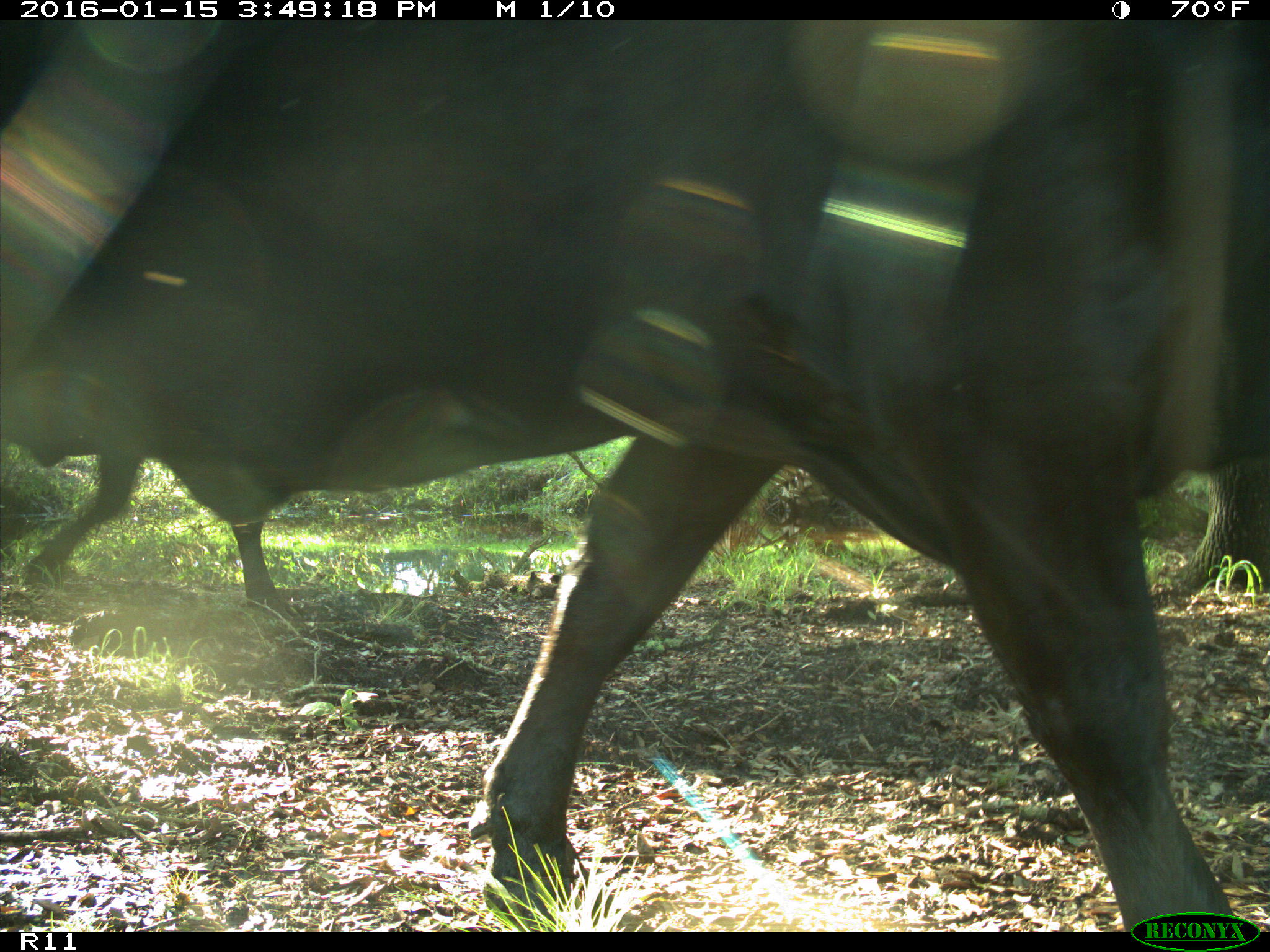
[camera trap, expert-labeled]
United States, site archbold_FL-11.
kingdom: Animalia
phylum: Chordata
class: Mammalia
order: Artiodactyla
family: Bovidae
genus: Bos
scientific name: Bos taurus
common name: domestic cow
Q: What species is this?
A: Bos taurus (domestic cow).